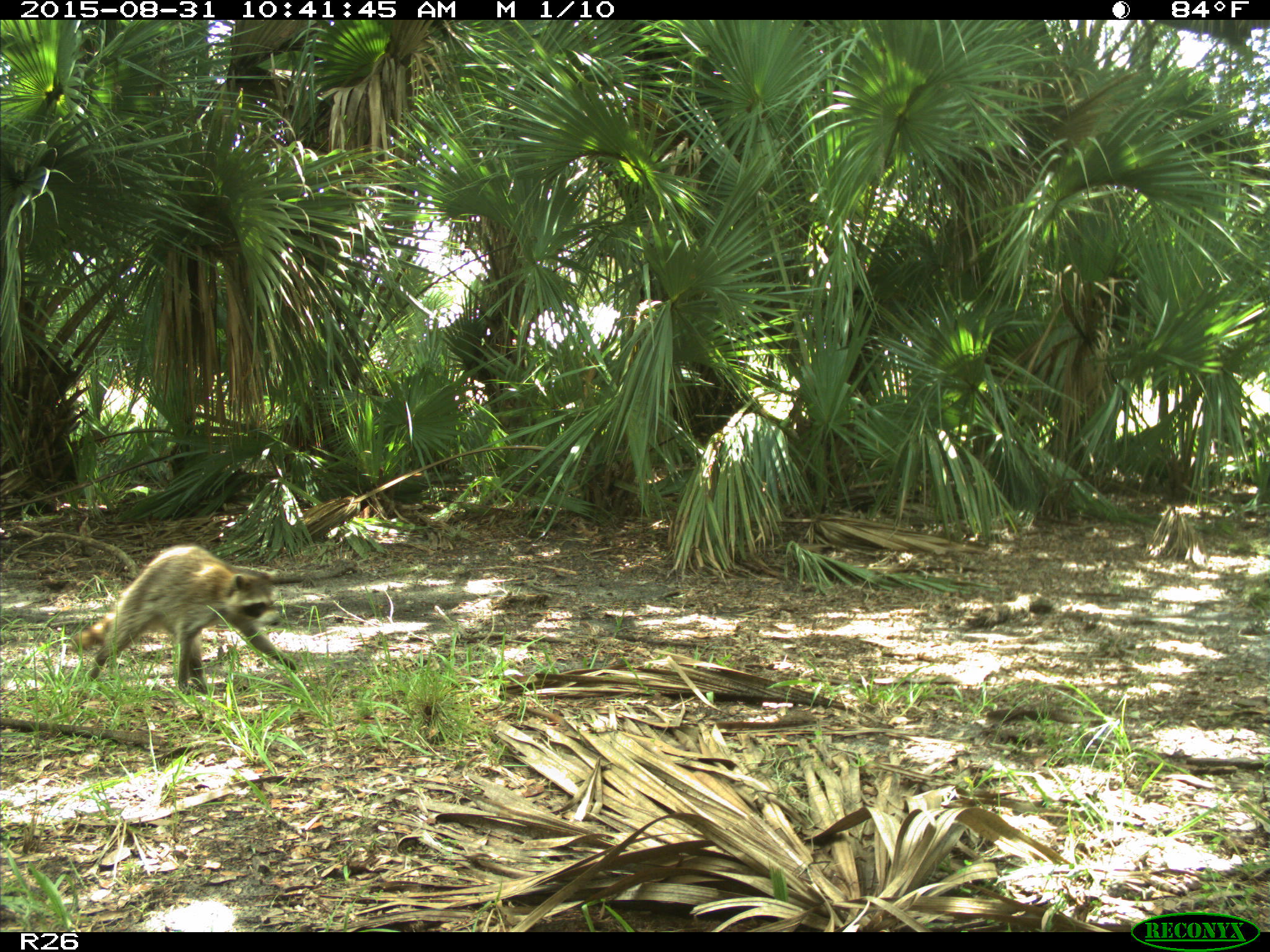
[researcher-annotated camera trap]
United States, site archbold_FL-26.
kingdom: Animalia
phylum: Chordata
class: Mammalia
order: Carnivora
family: Procyonidae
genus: Procyon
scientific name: Procyon lotor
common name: common raccoon